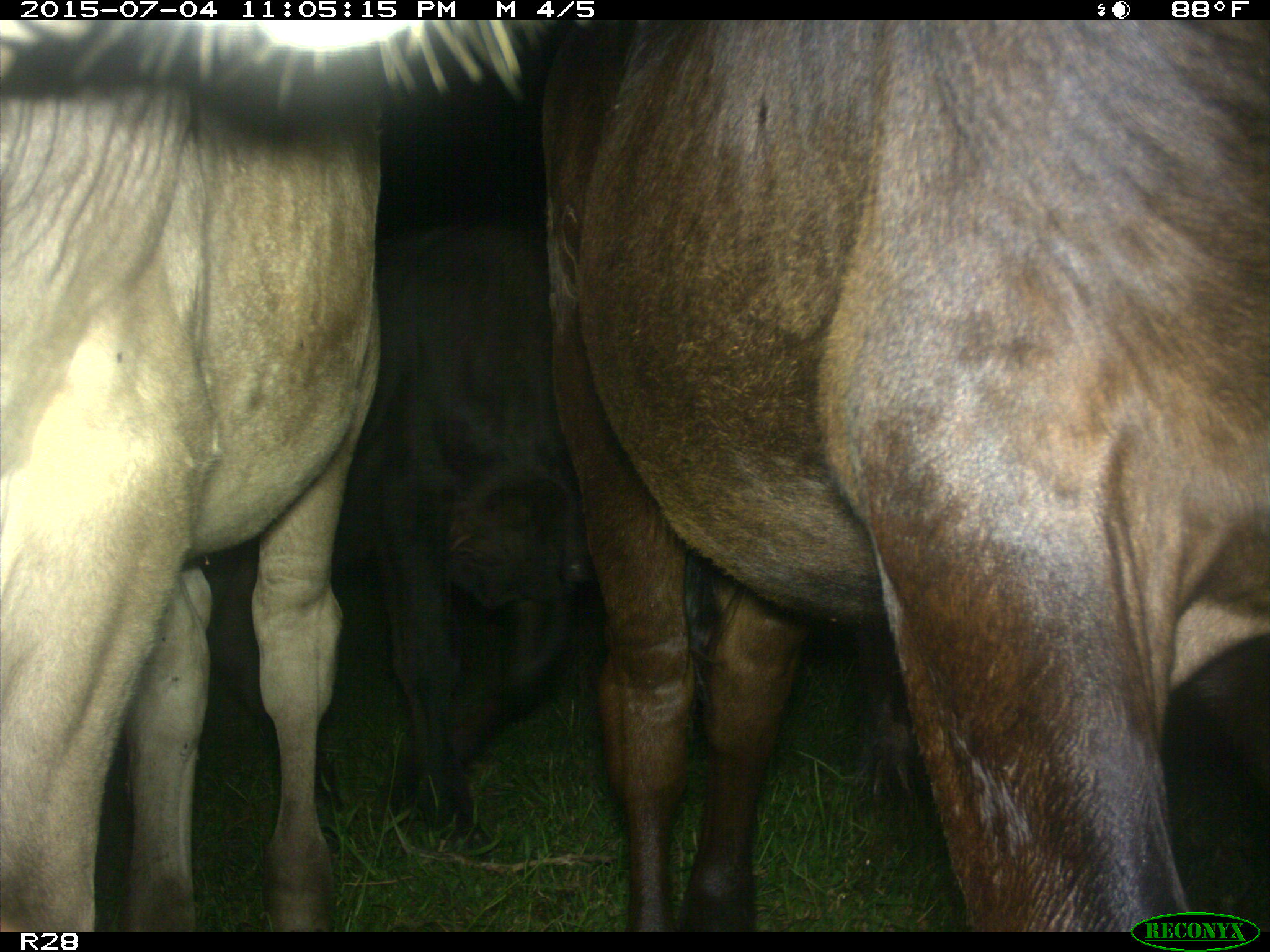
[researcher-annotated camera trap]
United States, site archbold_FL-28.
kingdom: Animalia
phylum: Chordata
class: Mammalia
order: Artiodactyla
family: Bovidae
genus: Bos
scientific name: Bos taurus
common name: domestic cow